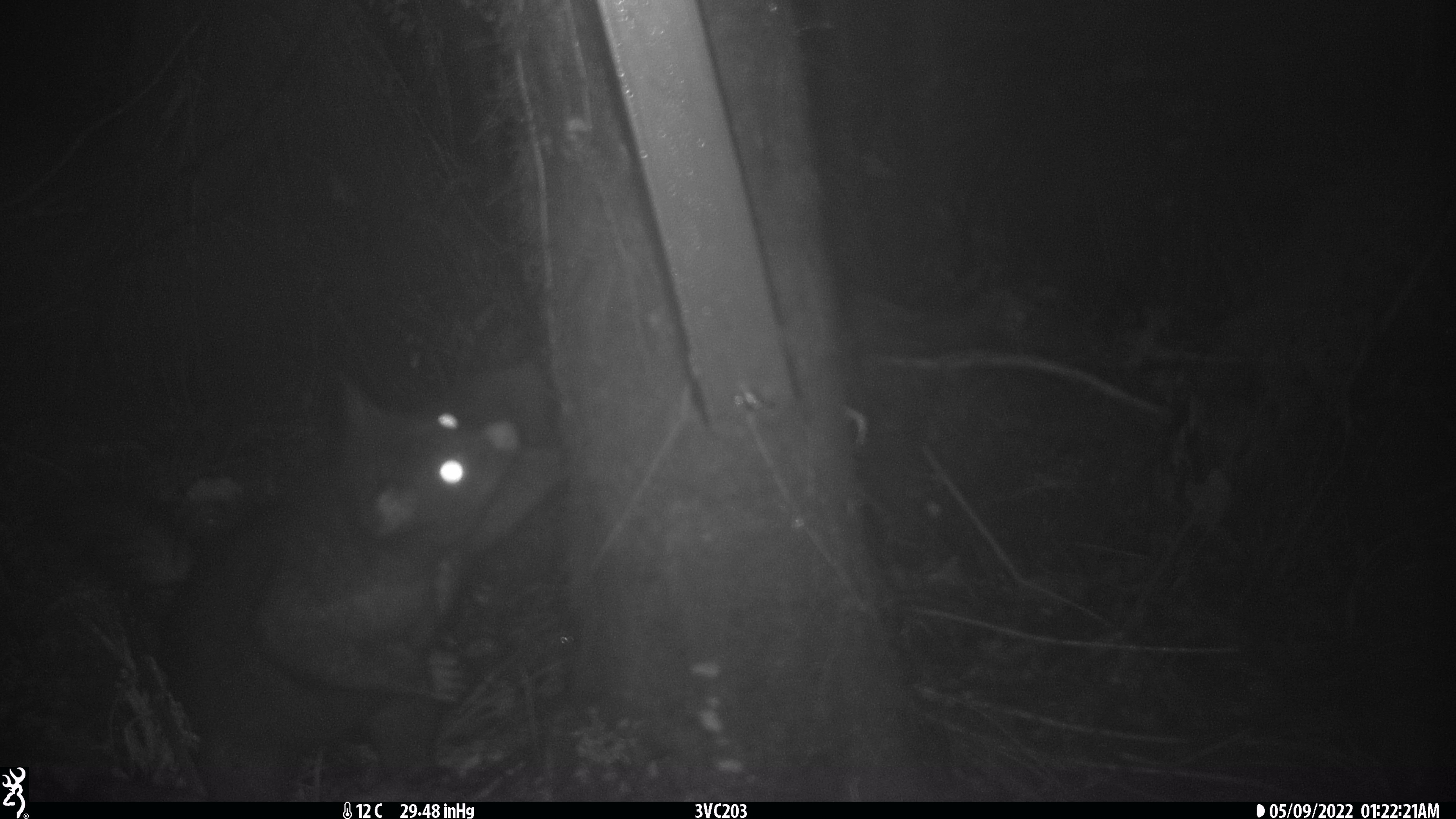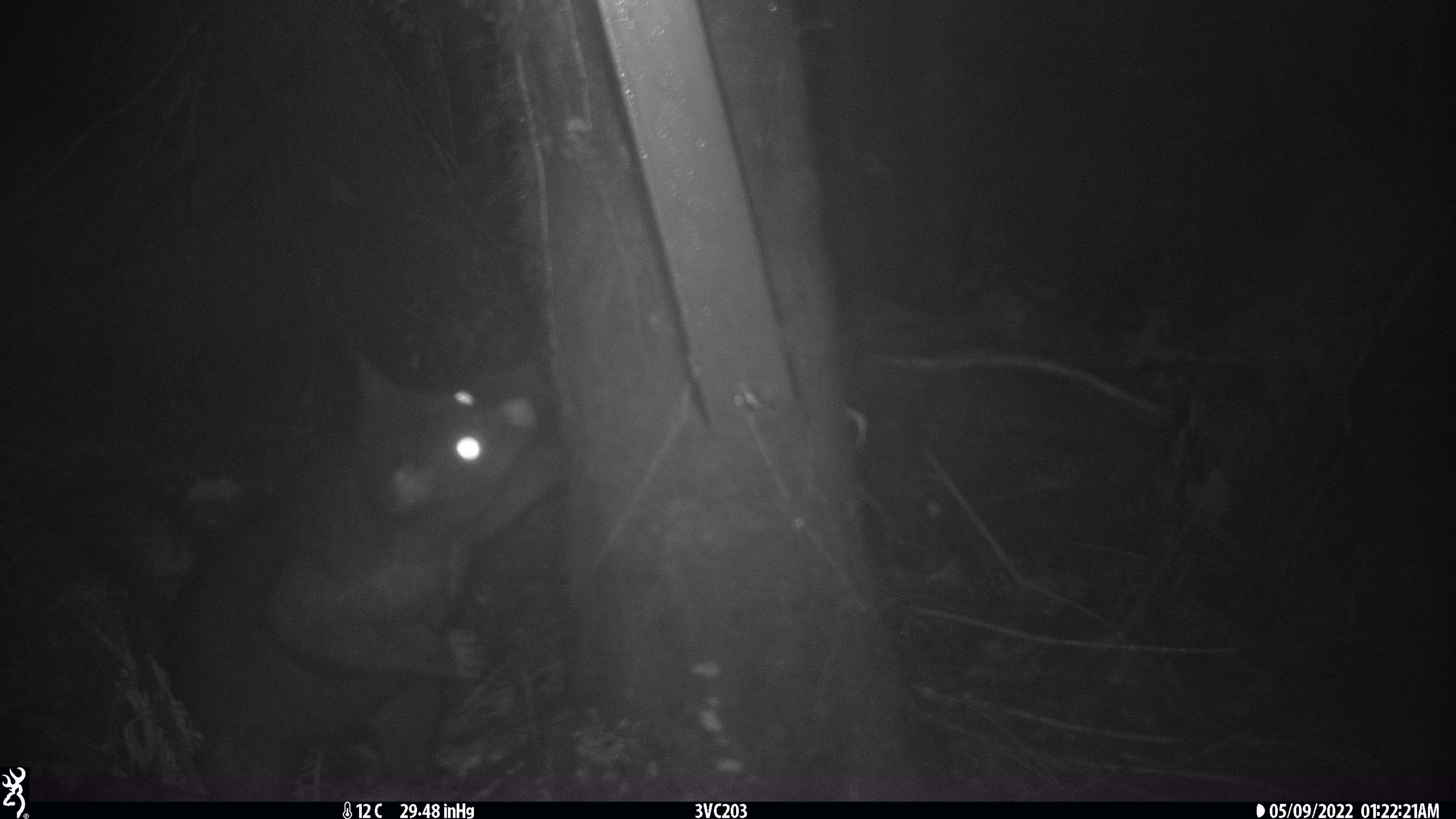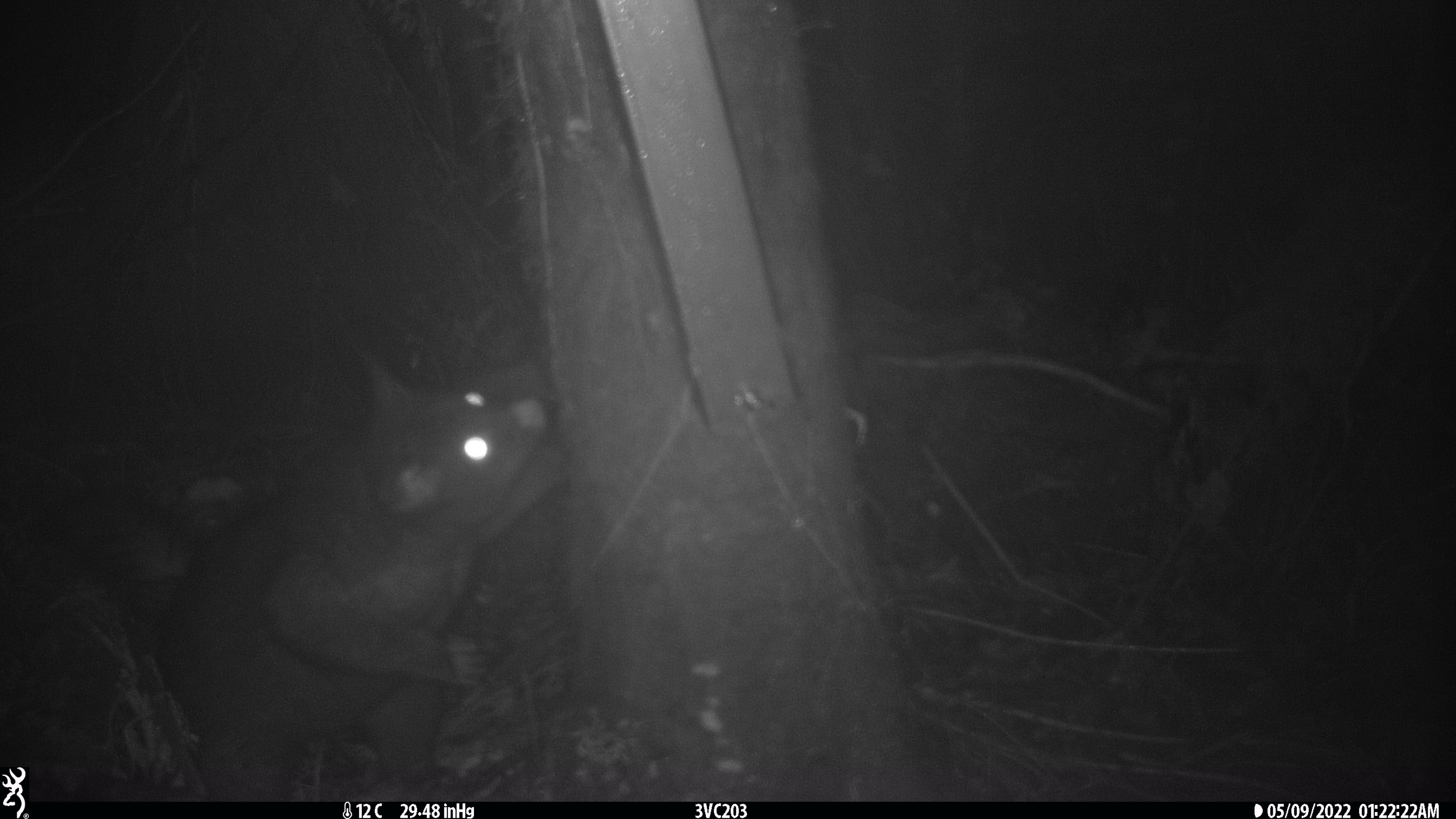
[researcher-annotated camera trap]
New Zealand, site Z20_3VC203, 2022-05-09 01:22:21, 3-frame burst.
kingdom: Animalia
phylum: Chordata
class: Mammalia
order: Diprotodontia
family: Phalangeridae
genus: Trichosurus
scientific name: Trichosurus vulpecula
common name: common brushtail possum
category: possum